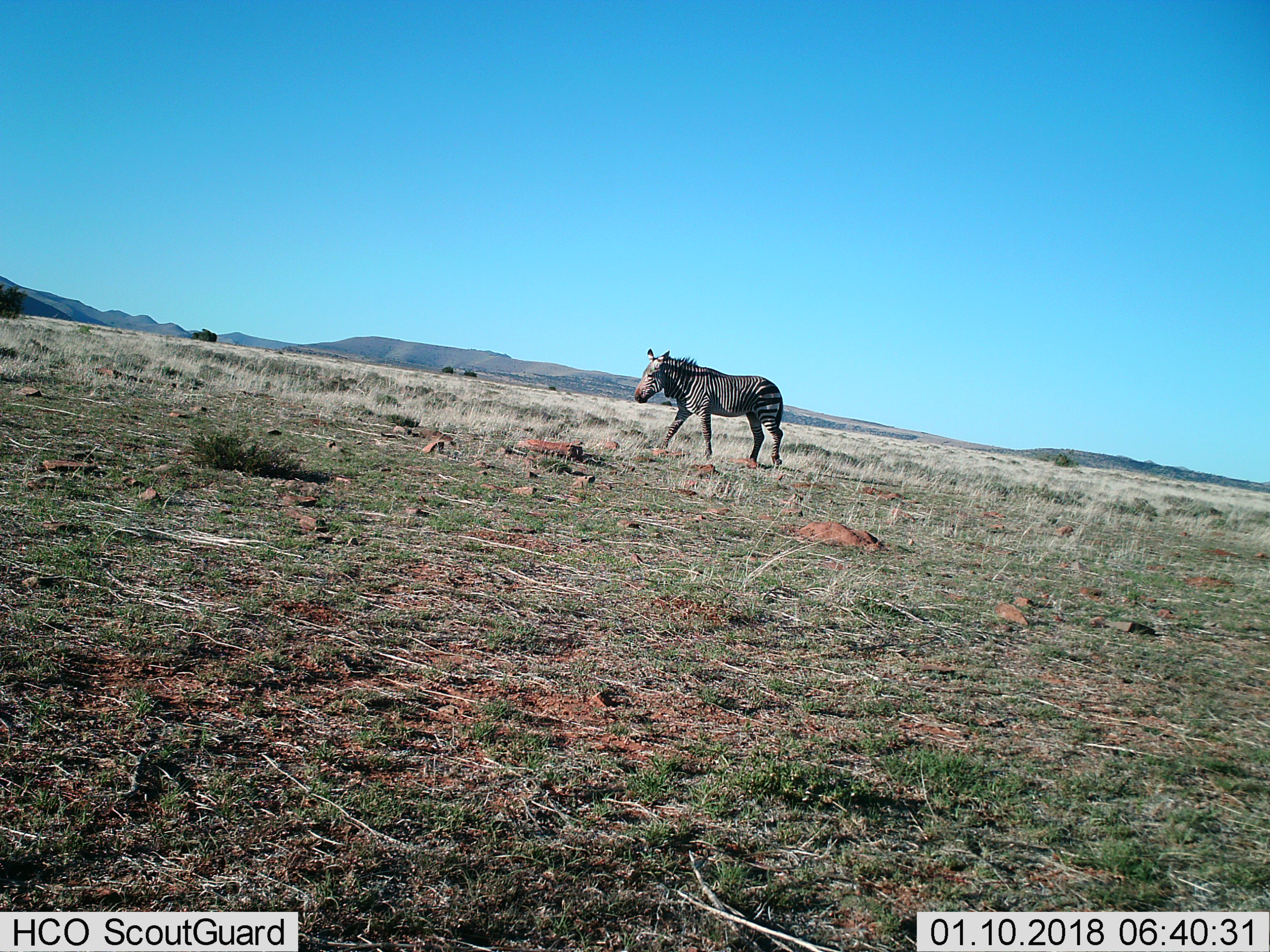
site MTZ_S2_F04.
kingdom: Animalia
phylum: Chordata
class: Mammalia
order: Perissodactyla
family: Equidae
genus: Equus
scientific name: Equus zebra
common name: mountain zebra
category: zebramountain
Zebramountain (mountain zebra) (Equus zebra), count 1. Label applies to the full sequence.